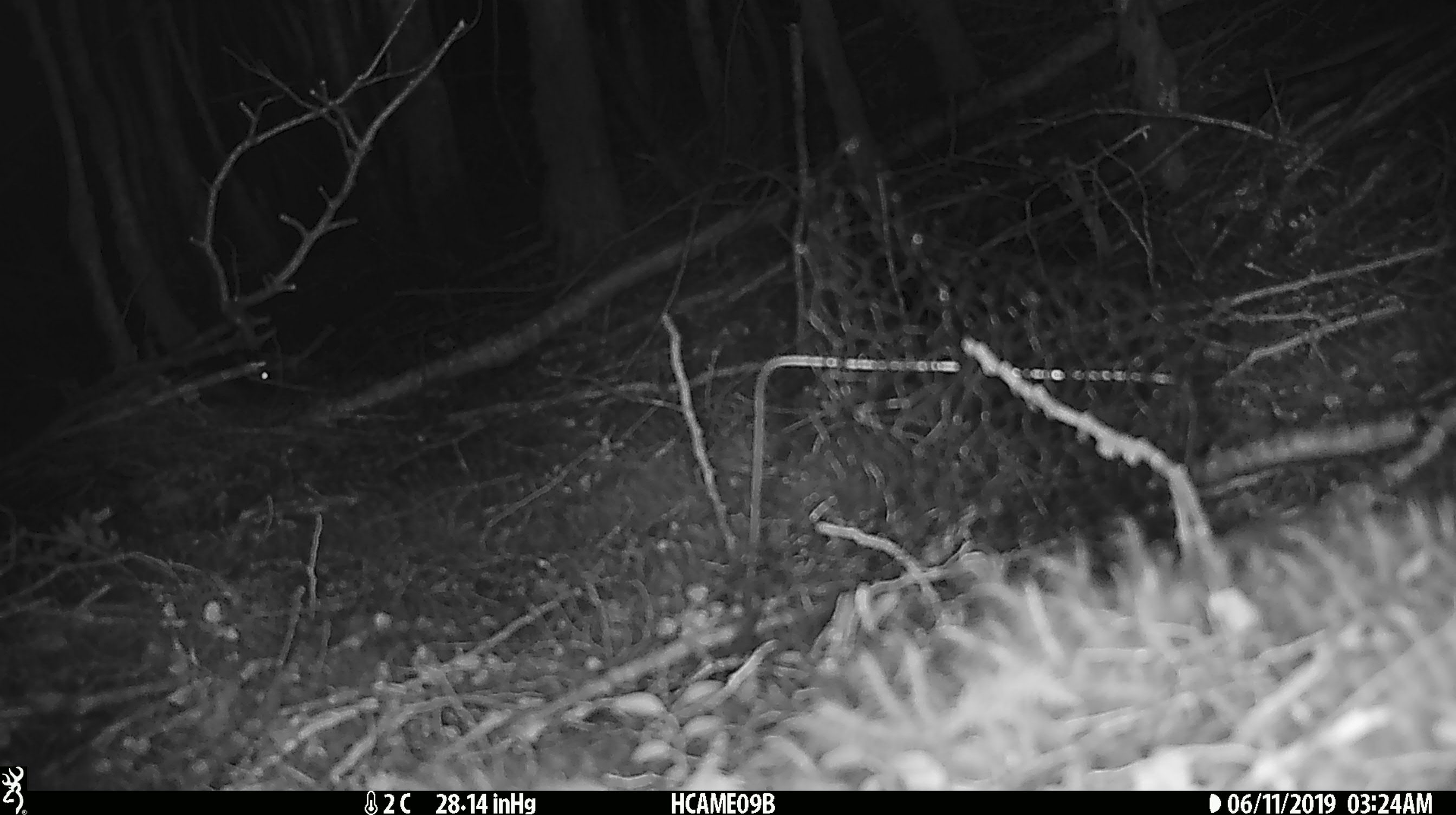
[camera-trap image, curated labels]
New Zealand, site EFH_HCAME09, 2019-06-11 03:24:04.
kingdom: Animalia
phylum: Chordata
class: Mammalia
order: Rodentia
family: Muridae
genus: Mus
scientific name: Mus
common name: mouse